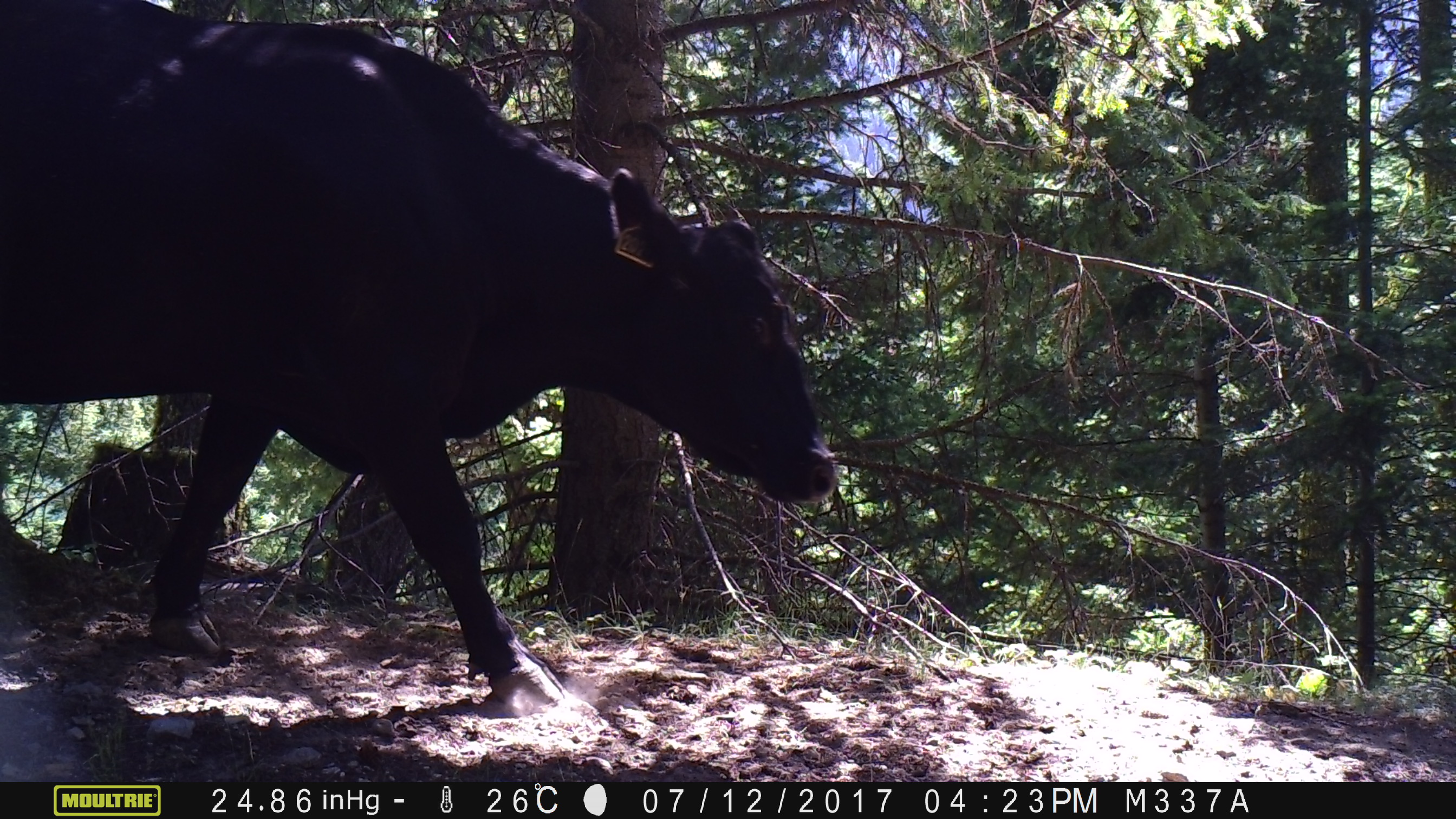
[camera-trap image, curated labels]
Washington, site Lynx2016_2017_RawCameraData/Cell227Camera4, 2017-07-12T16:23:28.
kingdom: Animalia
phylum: Chordata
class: Mammalia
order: Artiodactyla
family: Bovidae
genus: Bos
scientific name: Bos taurus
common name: domestic cattle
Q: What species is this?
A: Domestic cattle (Bos taurus).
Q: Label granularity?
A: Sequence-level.